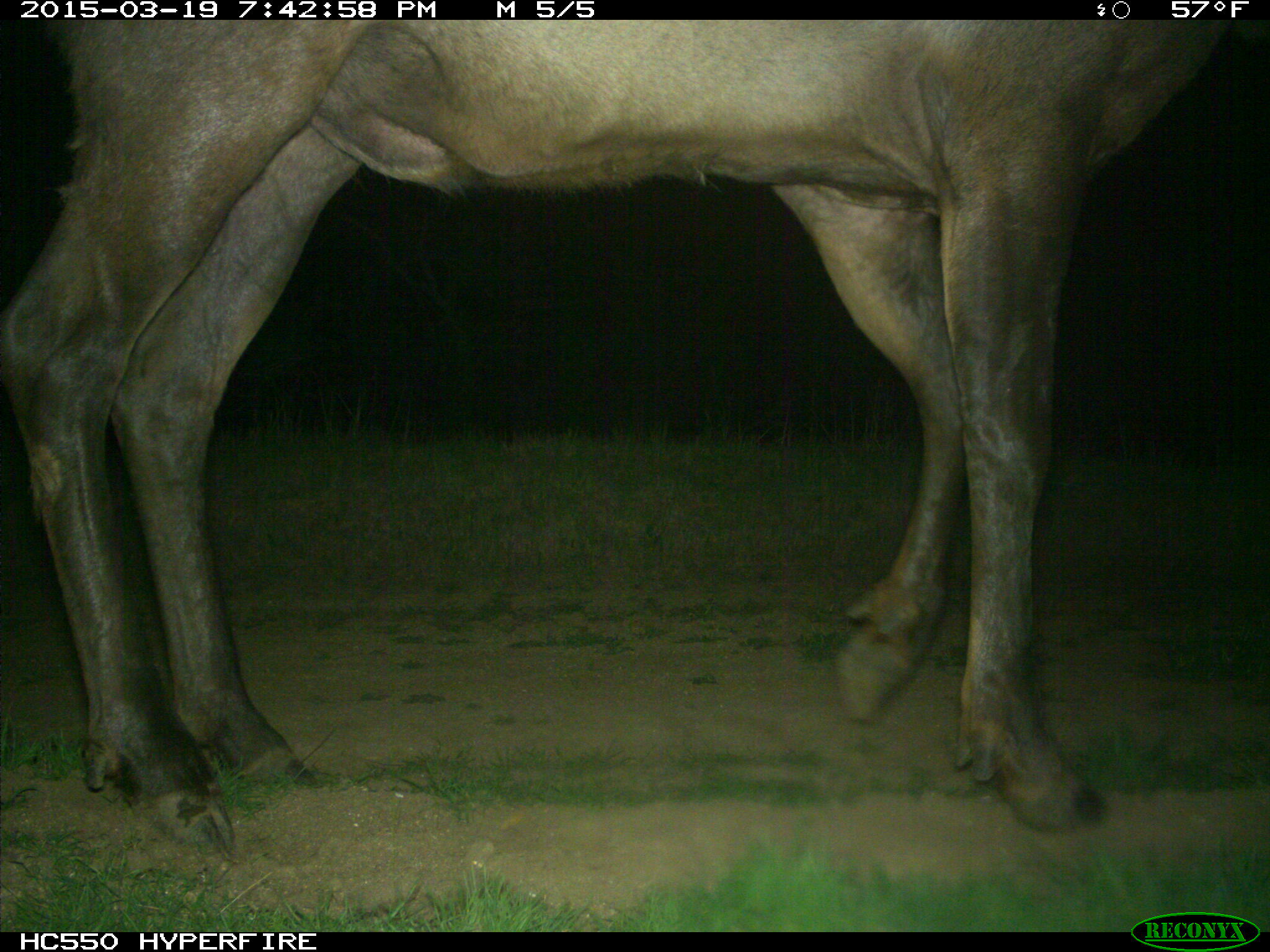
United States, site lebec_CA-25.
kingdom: Animalia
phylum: Chordata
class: Mammalia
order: Artiodactyla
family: Cervidae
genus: Cervus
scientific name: Cervus canadensis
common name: elk